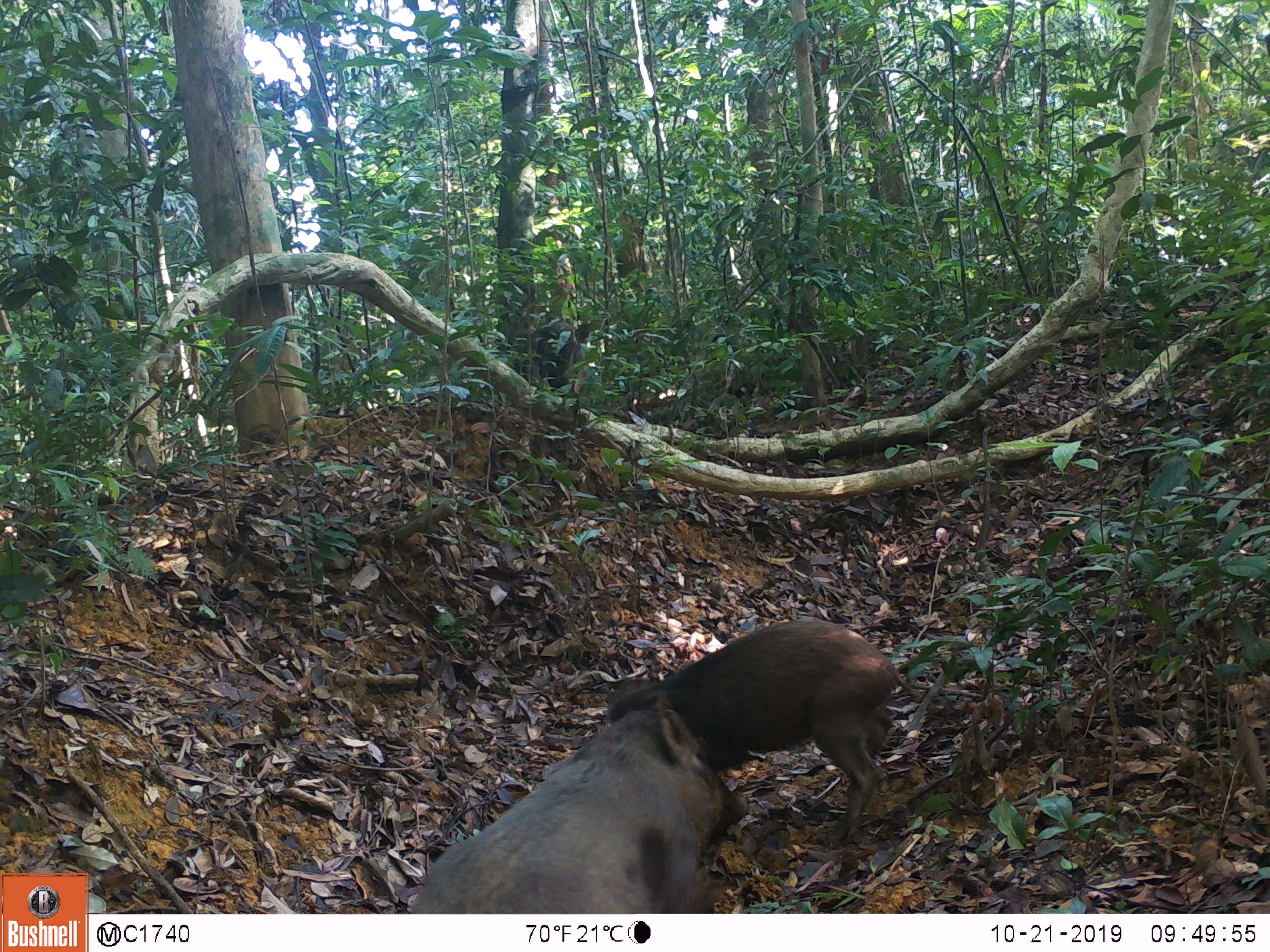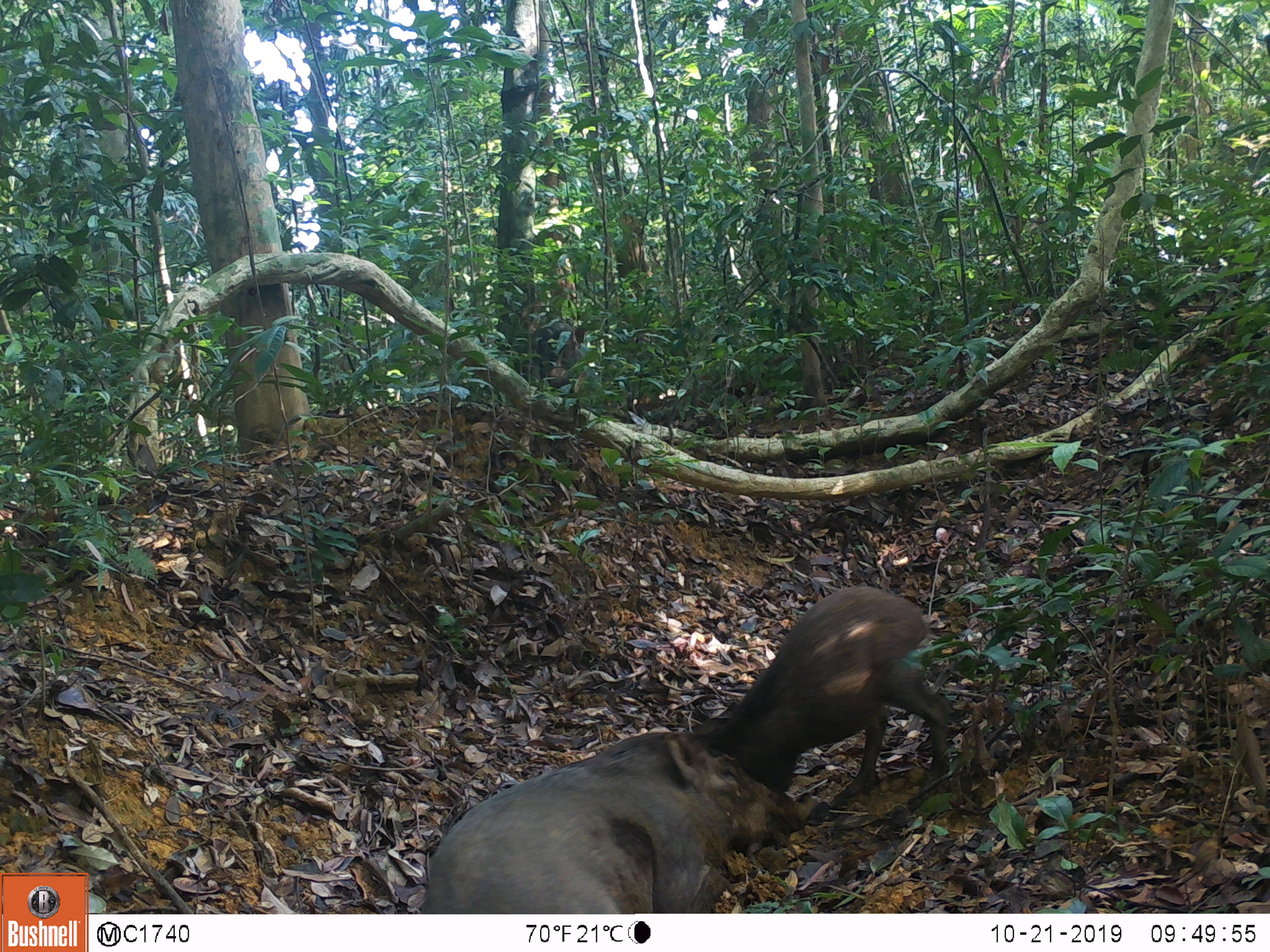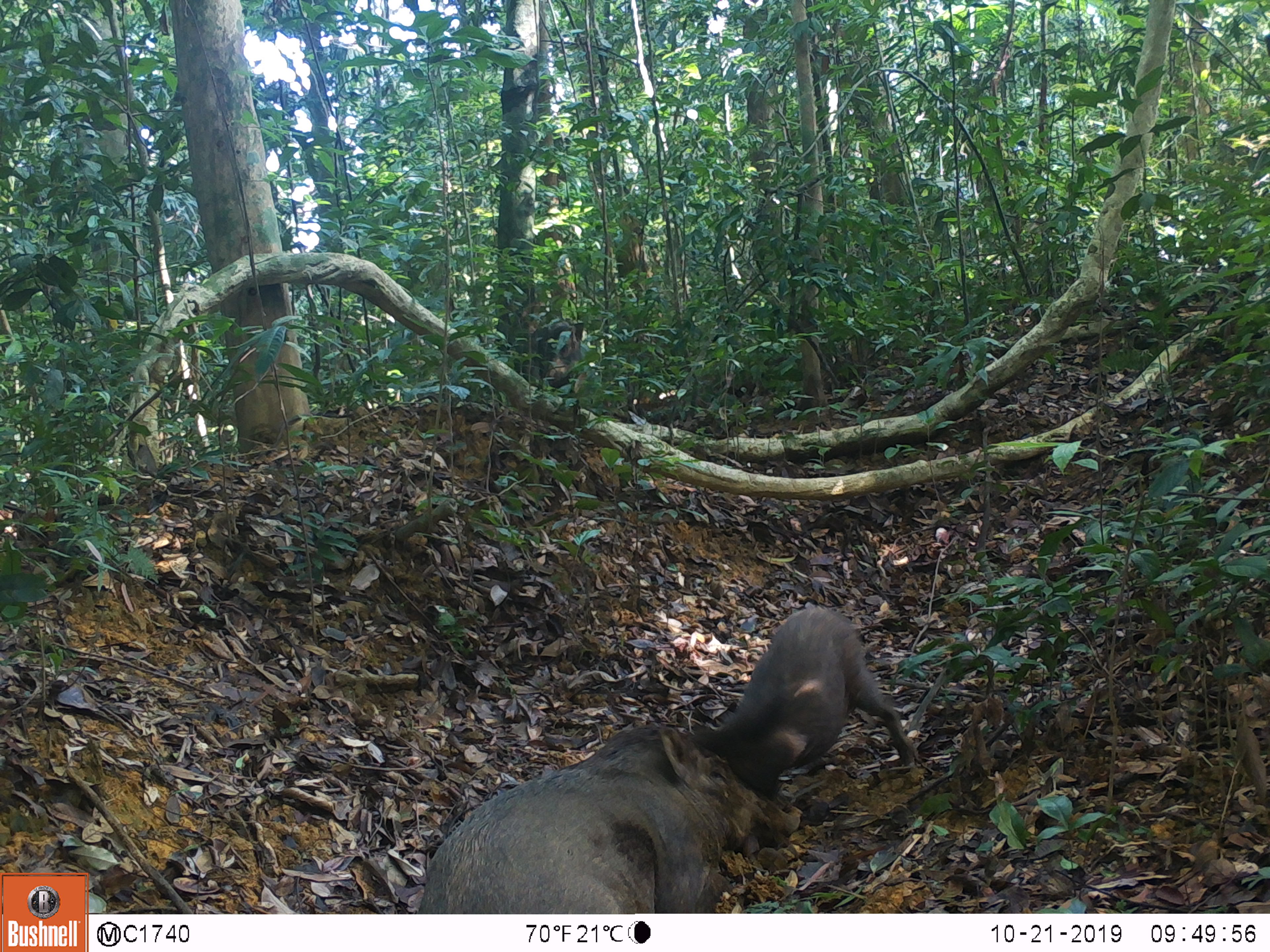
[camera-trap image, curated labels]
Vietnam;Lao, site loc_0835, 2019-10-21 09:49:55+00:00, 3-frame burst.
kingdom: Animalia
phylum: Chordata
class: Mammalia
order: Artiodactyla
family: Suidae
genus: Sus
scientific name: Sus scrofa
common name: eurasian wild pig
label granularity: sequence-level